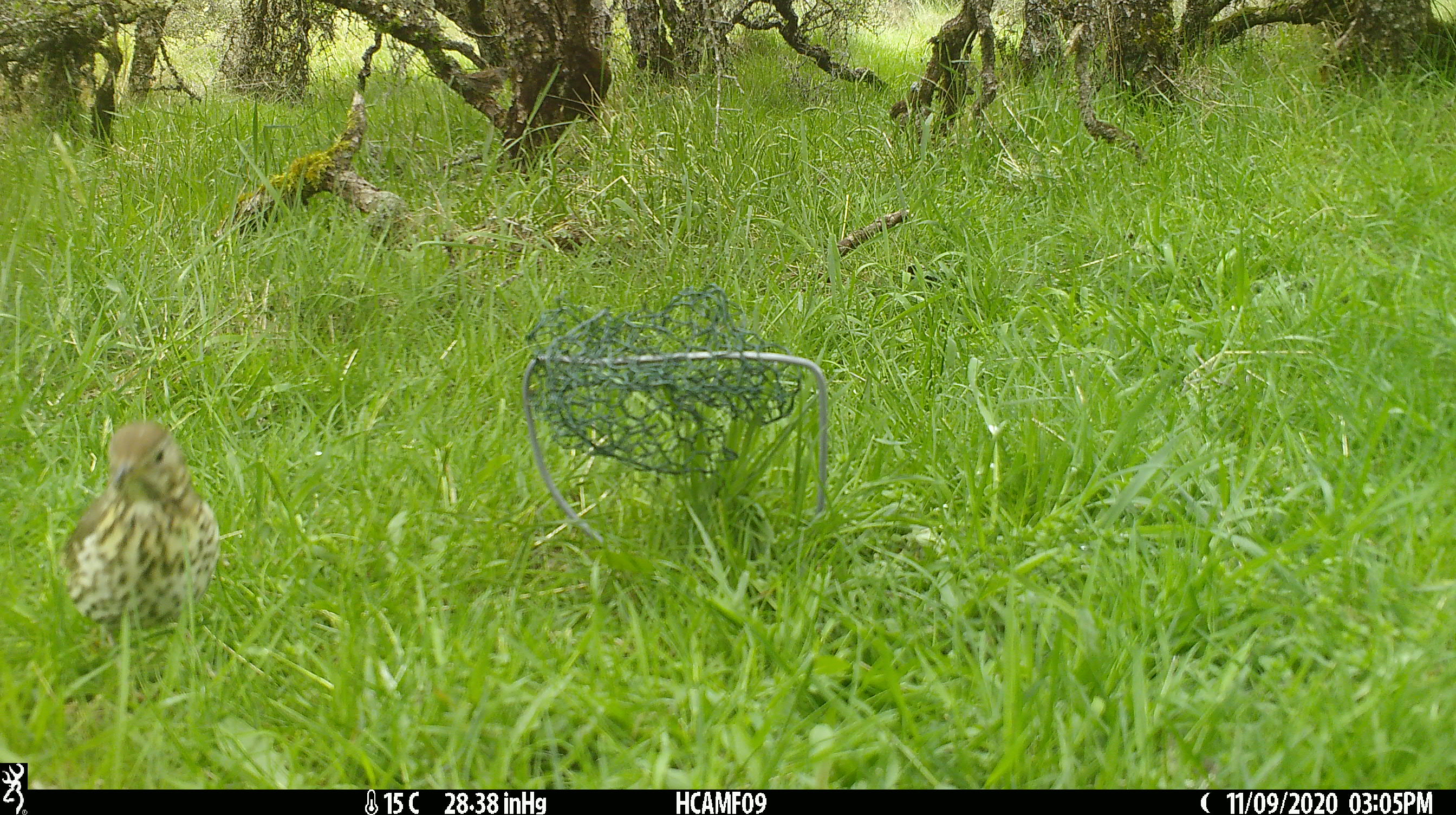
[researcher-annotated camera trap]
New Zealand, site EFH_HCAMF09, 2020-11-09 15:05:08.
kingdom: Animalia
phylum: Chordata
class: Aves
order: Passeriformes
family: Turdidae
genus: Turdus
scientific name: Turdus philomelos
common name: song thrush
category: thrush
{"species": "thrush (song thrush) (Turdus philomelos)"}